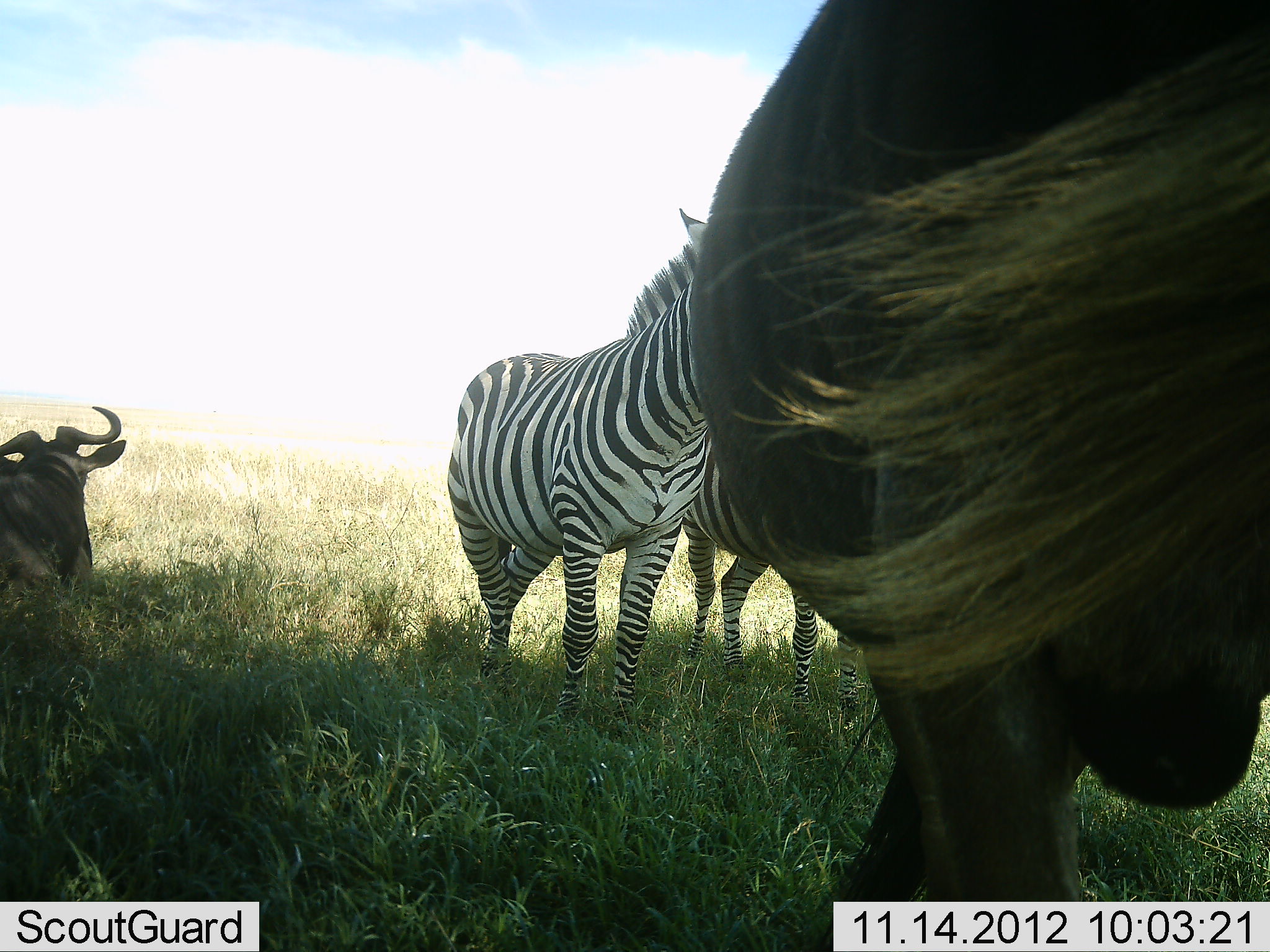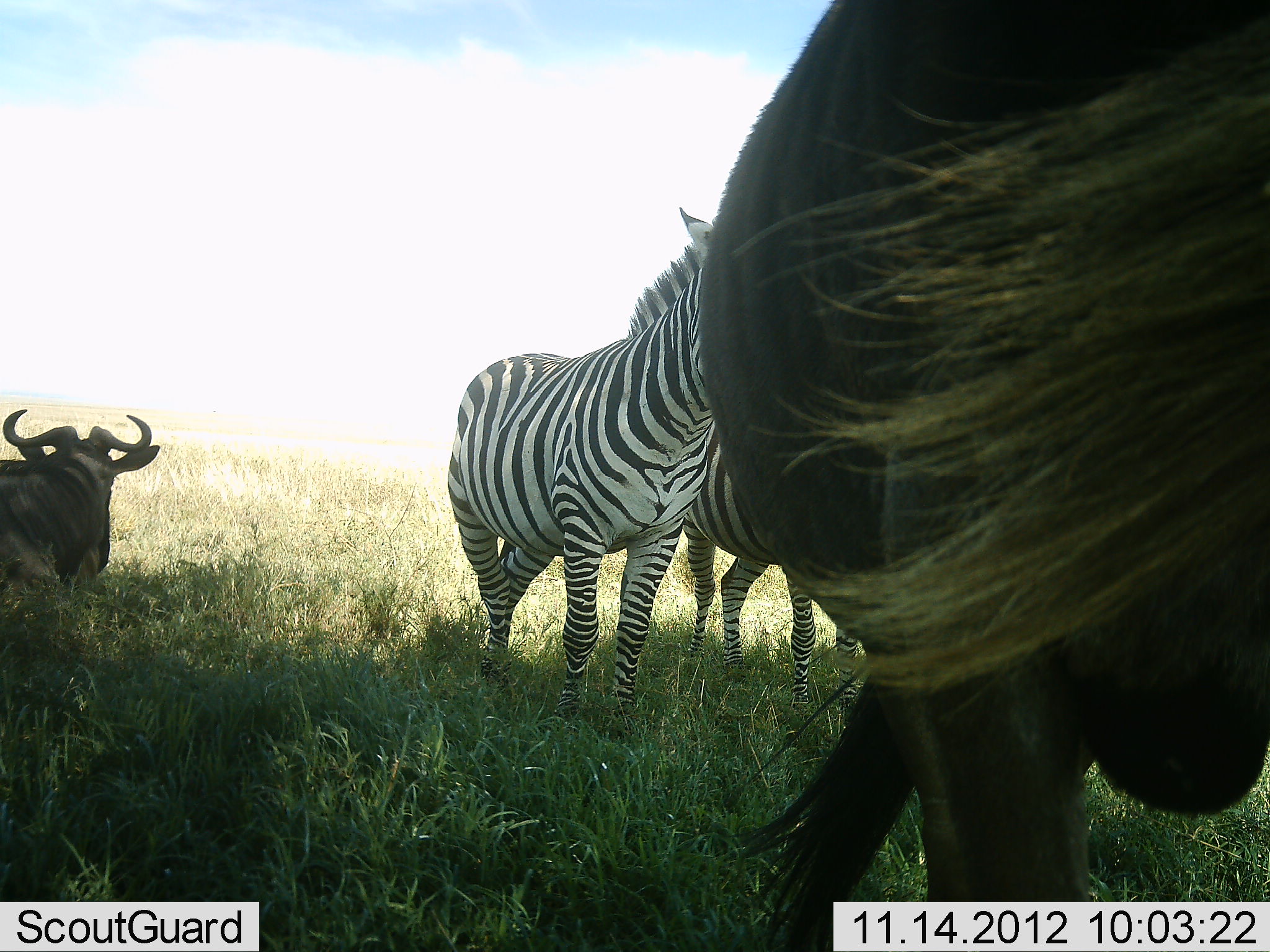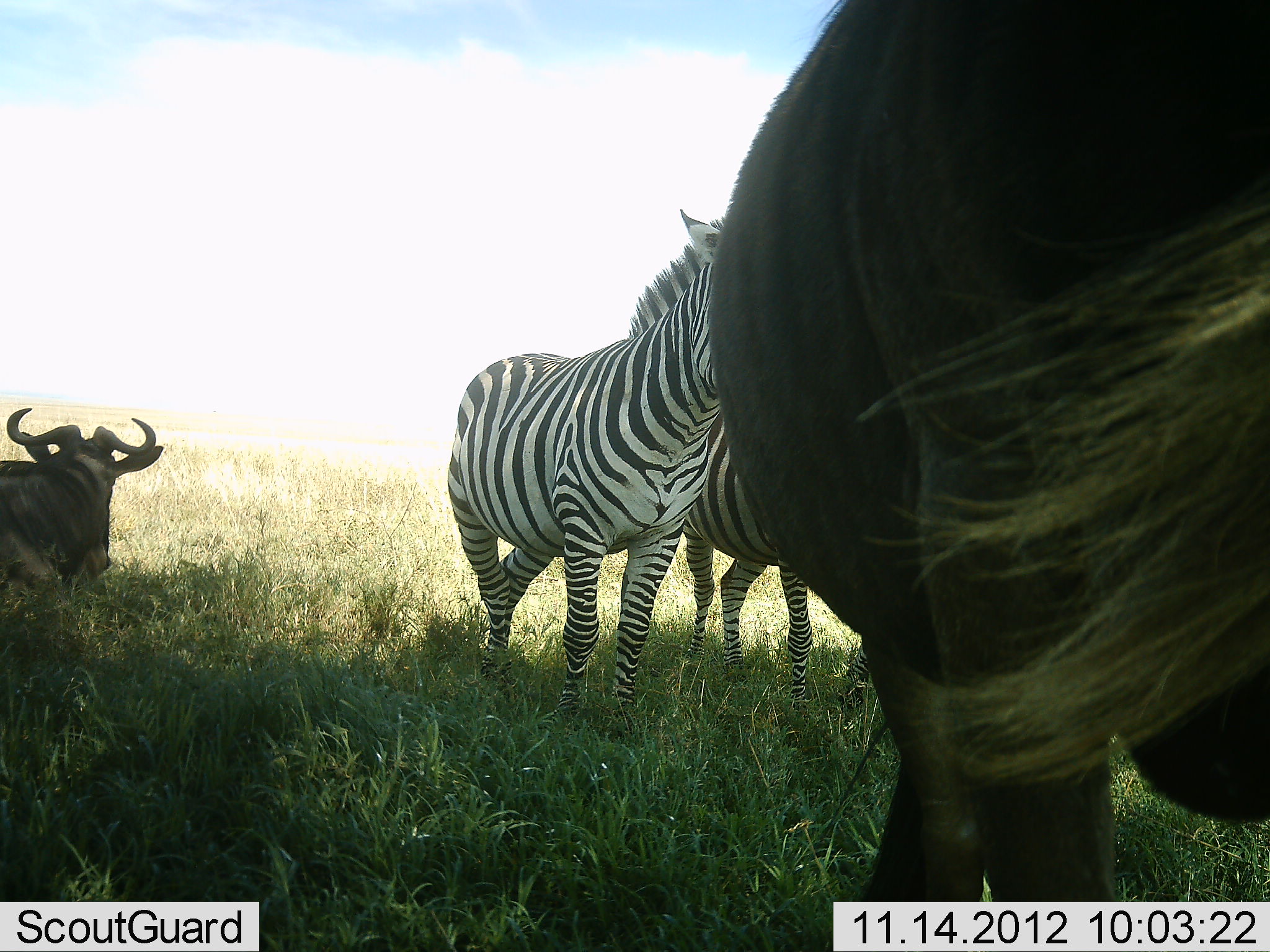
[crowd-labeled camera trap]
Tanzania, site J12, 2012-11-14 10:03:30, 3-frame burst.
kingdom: Animalia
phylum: Chordata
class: Mammalia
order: Artiodactyla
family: Bovidae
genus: Connochaetes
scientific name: Connochaetes taurinus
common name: blue wildebeest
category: wildebeest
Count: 2.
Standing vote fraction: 70%.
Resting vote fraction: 90%.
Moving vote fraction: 30%.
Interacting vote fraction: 0%.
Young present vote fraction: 0%.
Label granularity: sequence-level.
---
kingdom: Animalia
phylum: Chordata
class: Mammalia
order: Perissodactyla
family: Equidae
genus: Equus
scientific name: Equus quagga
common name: plains zebra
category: zebra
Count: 2.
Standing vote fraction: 77%.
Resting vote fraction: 8%.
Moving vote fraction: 15%.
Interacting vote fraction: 0%.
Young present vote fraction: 0%.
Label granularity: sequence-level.